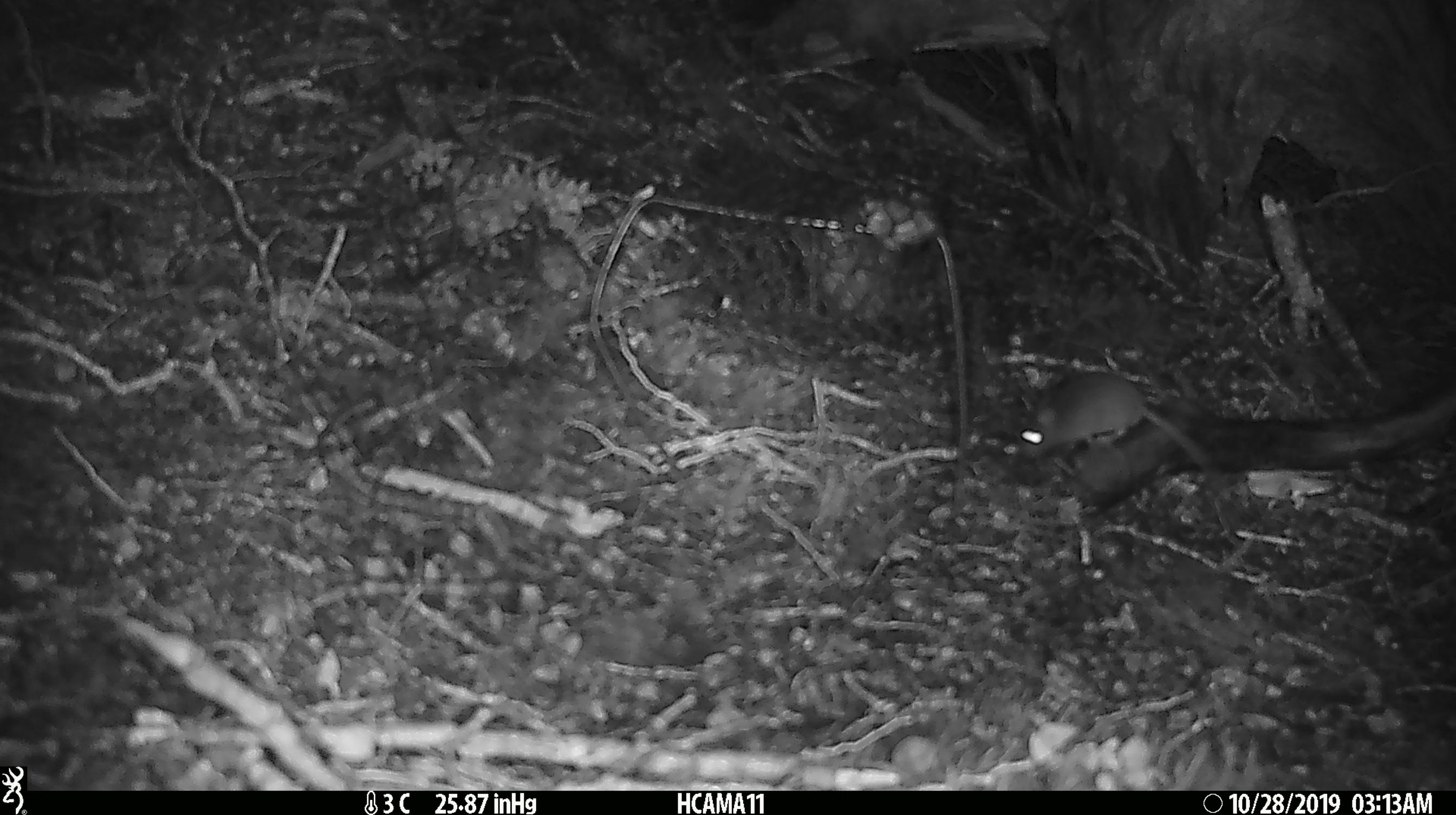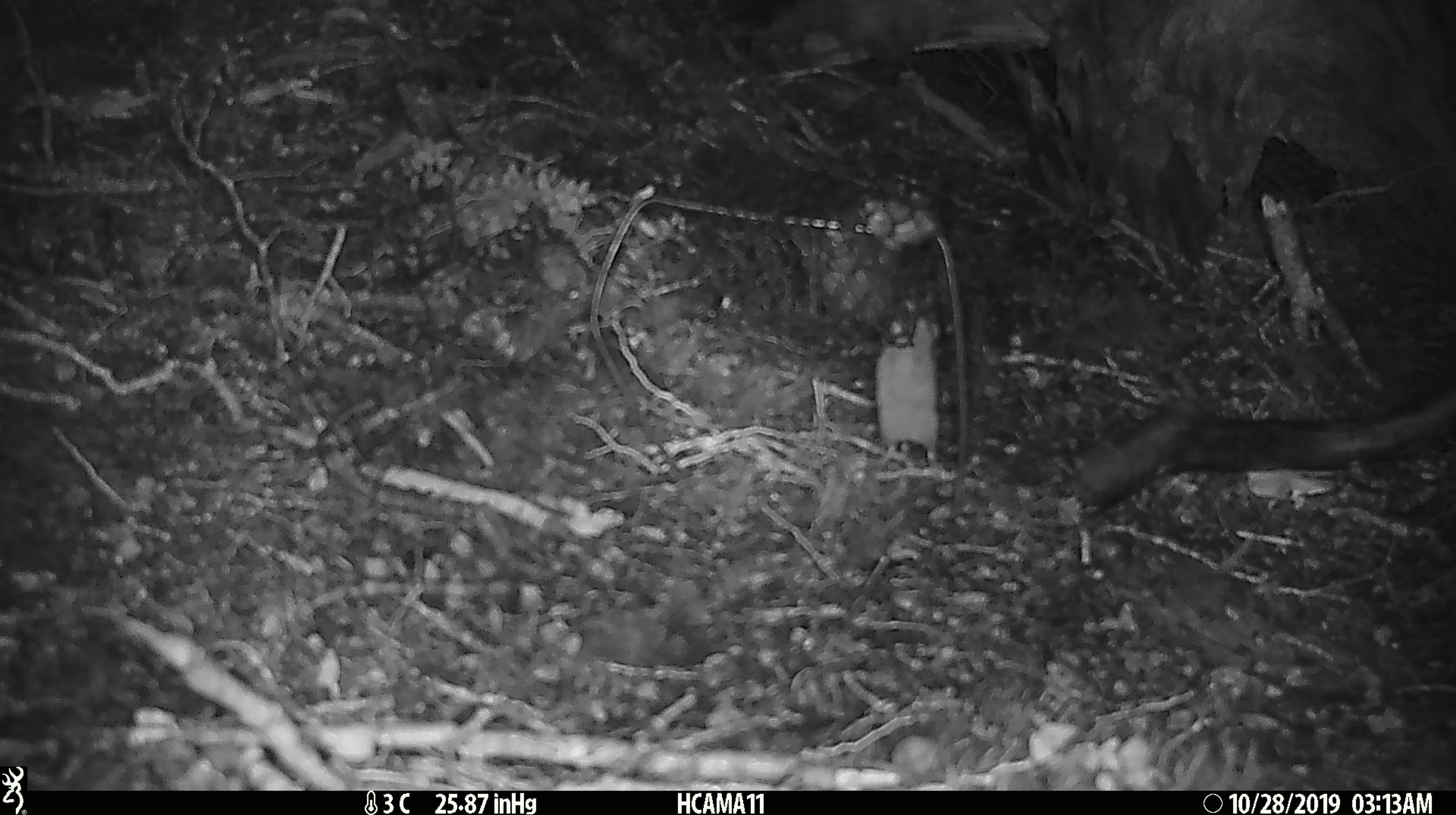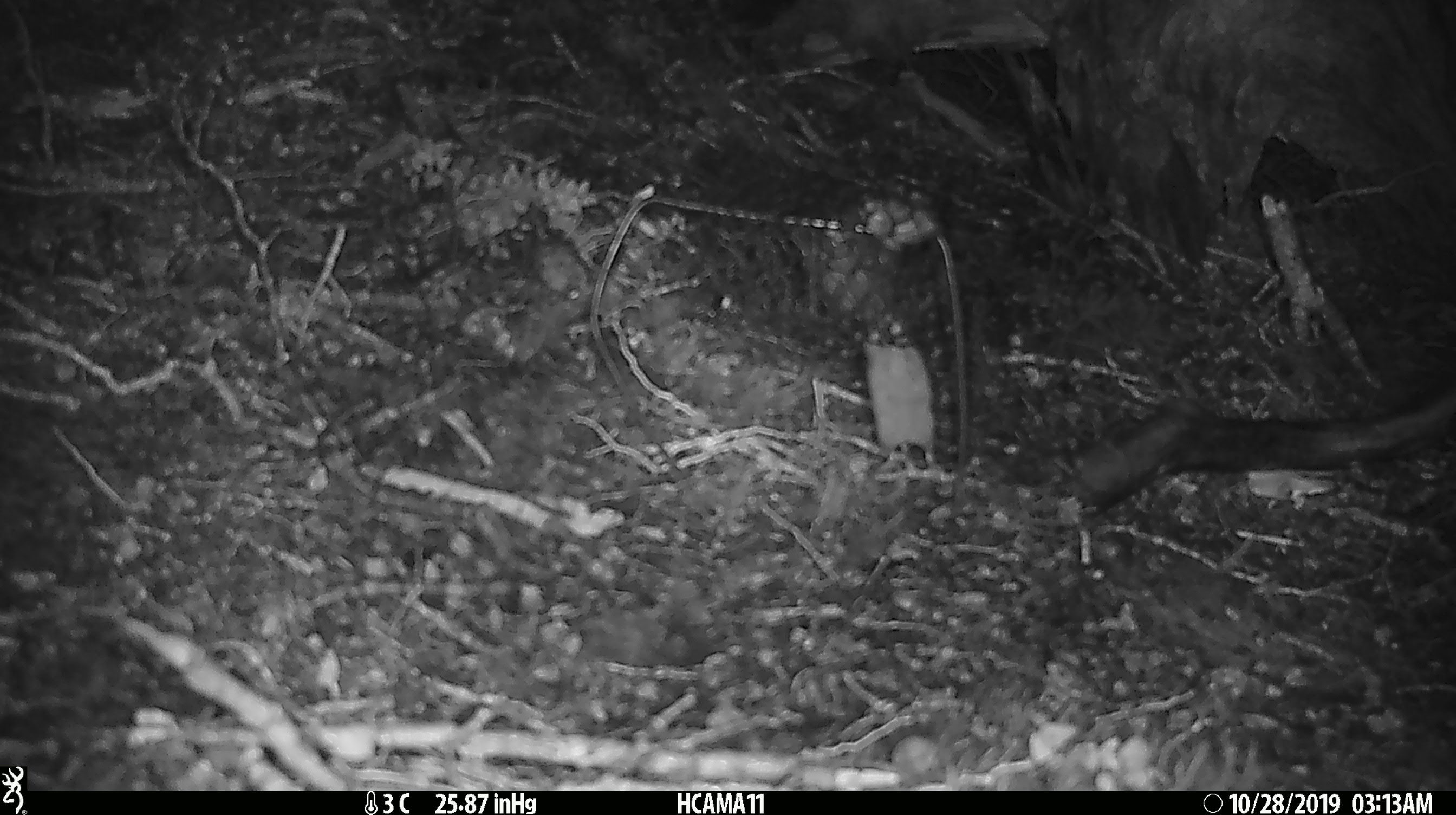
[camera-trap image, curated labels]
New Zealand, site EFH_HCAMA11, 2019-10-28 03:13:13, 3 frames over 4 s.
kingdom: Animalia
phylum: Chordata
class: Mammalia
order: Rodentia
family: Muridae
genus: Mus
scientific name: Mus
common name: mouse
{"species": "mouse (Mus)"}